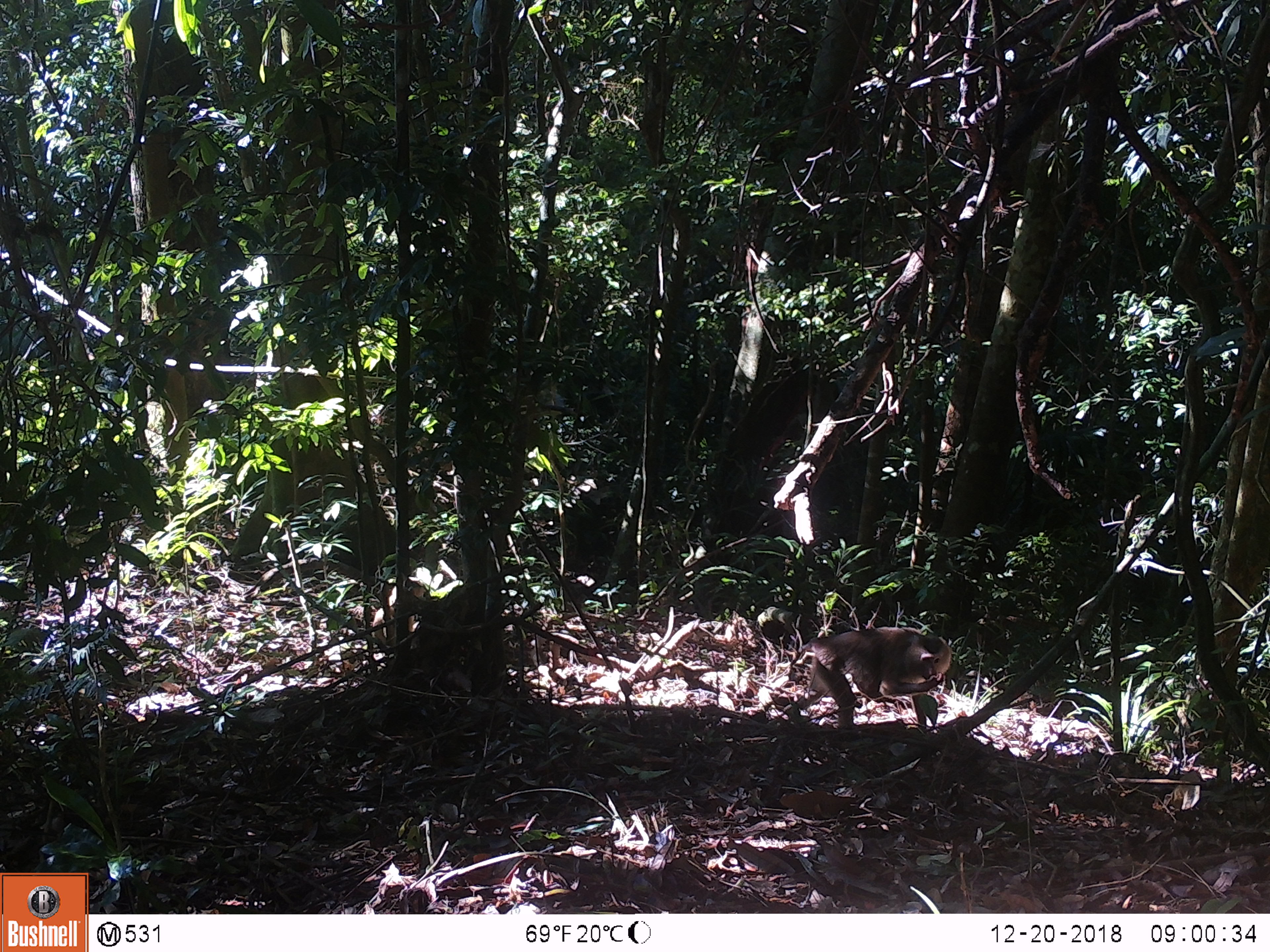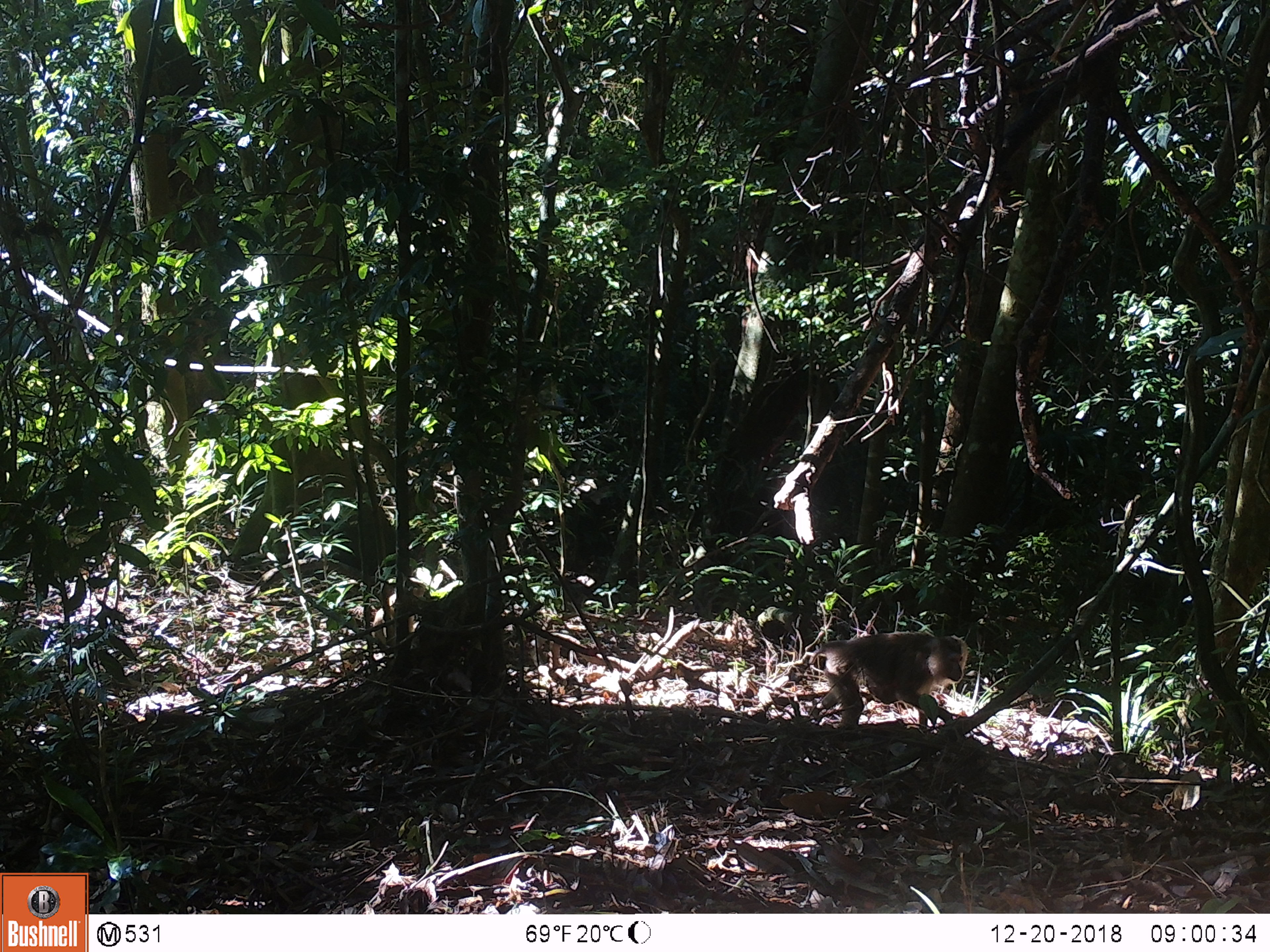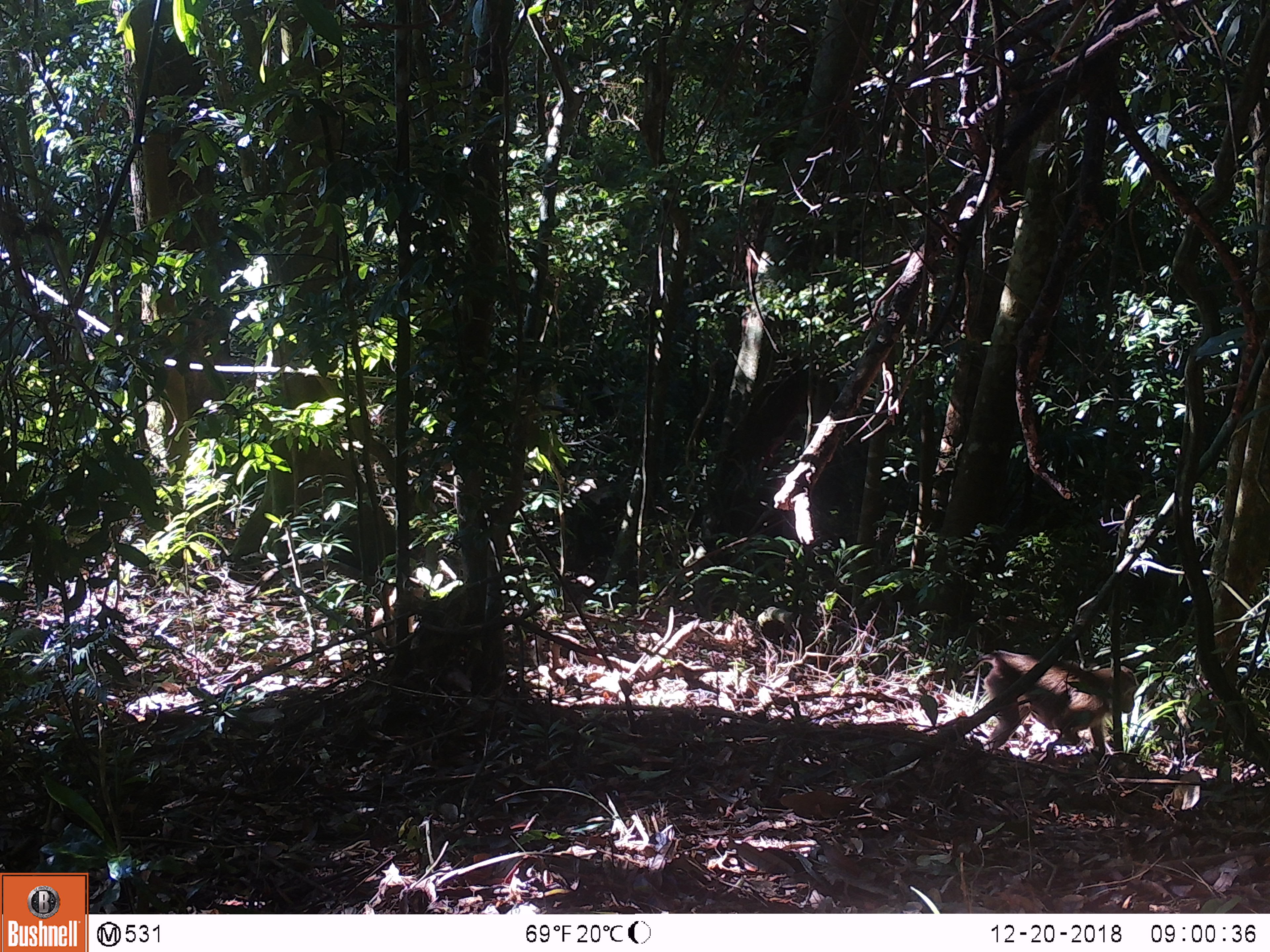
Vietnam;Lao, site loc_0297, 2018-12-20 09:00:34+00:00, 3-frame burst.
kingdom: Animalia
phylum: Chordata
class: Mammalia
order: Primates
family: Cercopithecidae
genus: Macaca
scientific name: Macaca nemestrina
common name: pig-tailed macaque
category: pig tailed macaque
Pig tailed macaque (pig-tailed macaque) (Macaca nemestrina). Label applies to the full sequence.